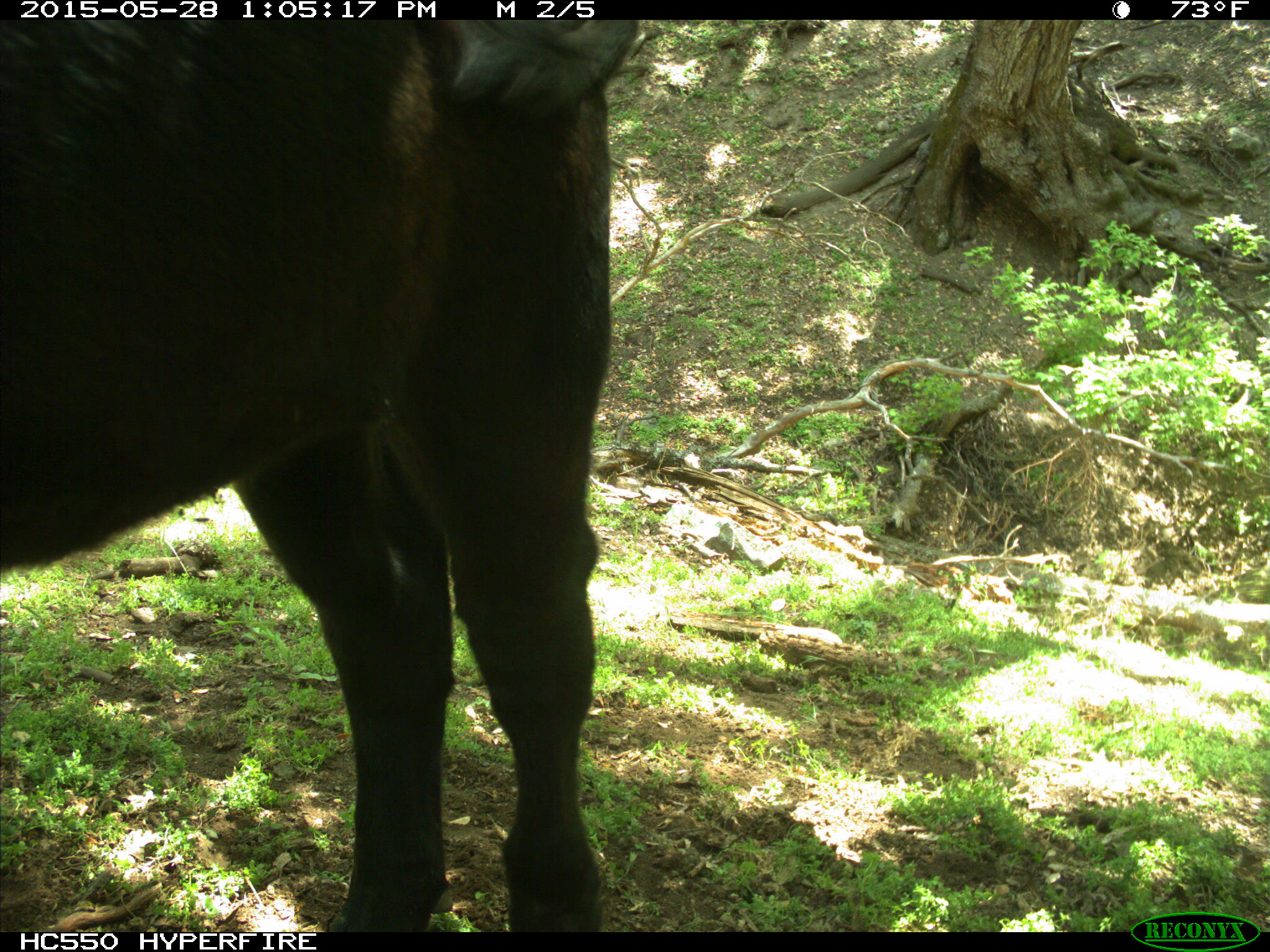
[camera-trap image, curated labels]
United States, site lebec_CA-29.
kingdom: Animalia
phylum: Chordata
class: Mammalia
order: Artiodactyla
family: Bovidae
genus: Bos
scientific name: Bos taurus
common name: domestic cow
Bos taurus (domestic cow).